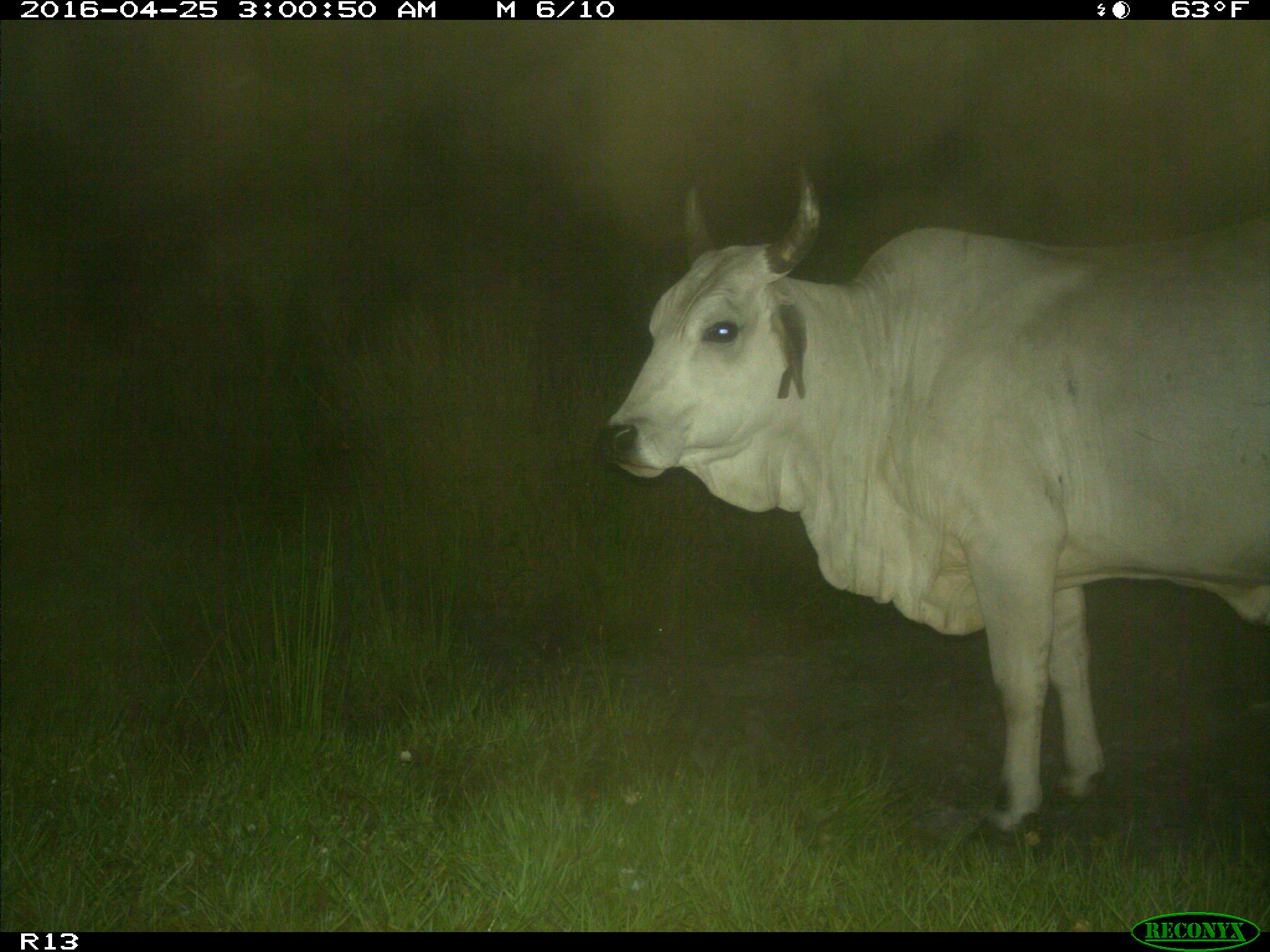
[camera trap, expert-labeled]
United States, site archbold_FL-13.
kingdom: Animalia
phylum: Chordata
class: Mammalia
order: Artiodactyla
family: Bovidae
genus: Bos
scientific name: Bos taurus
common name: domestic cow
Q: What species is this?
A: Bos taurus (domestic cow).